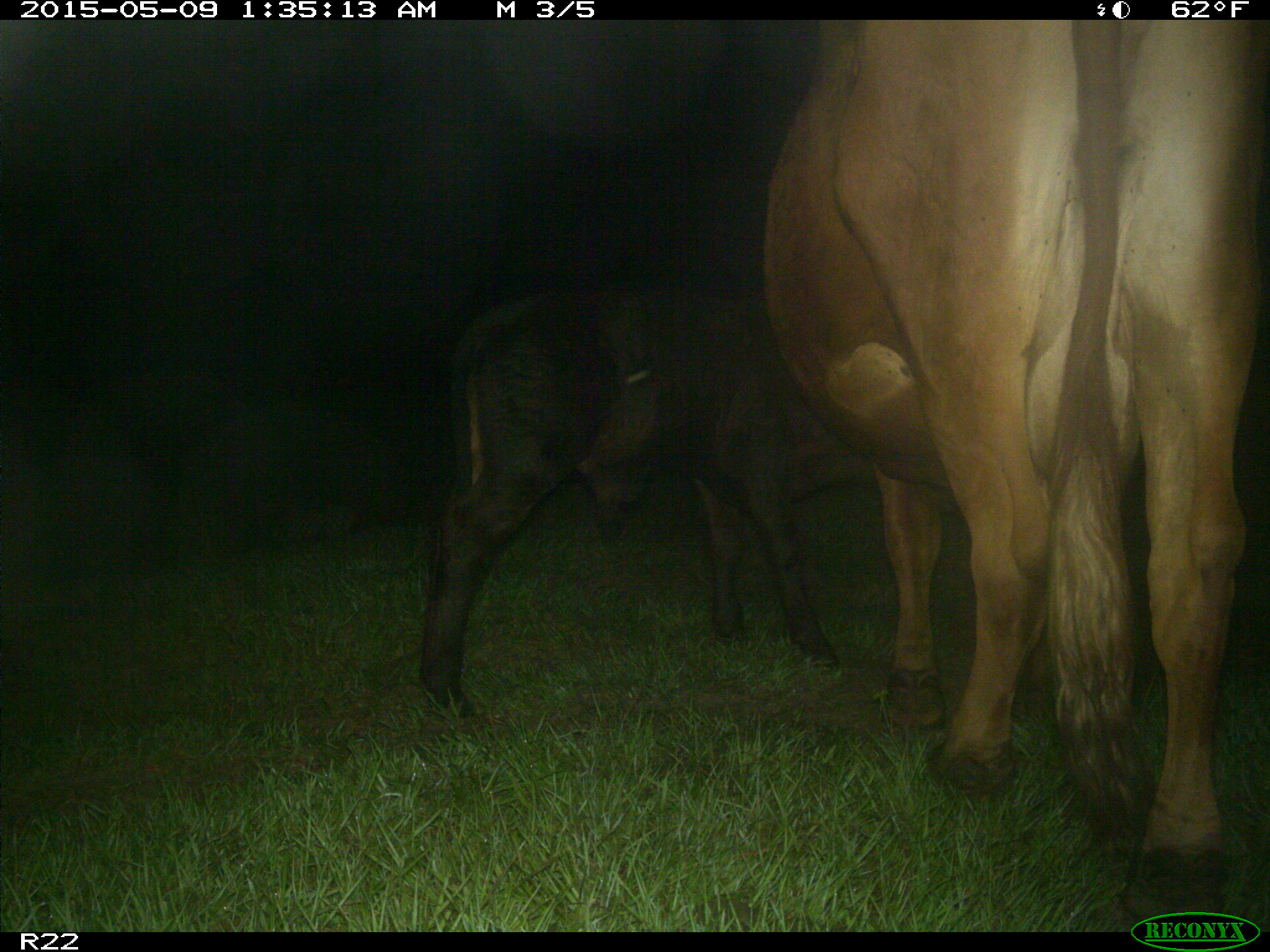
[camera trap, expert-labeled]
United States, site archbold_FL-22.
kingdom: Animalia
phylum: Chordata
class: Mammalia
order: Artiodactyla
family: Bovidae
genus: Bos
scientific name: Bos taurus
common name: domestic cow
Bos taurus (domestic cow).